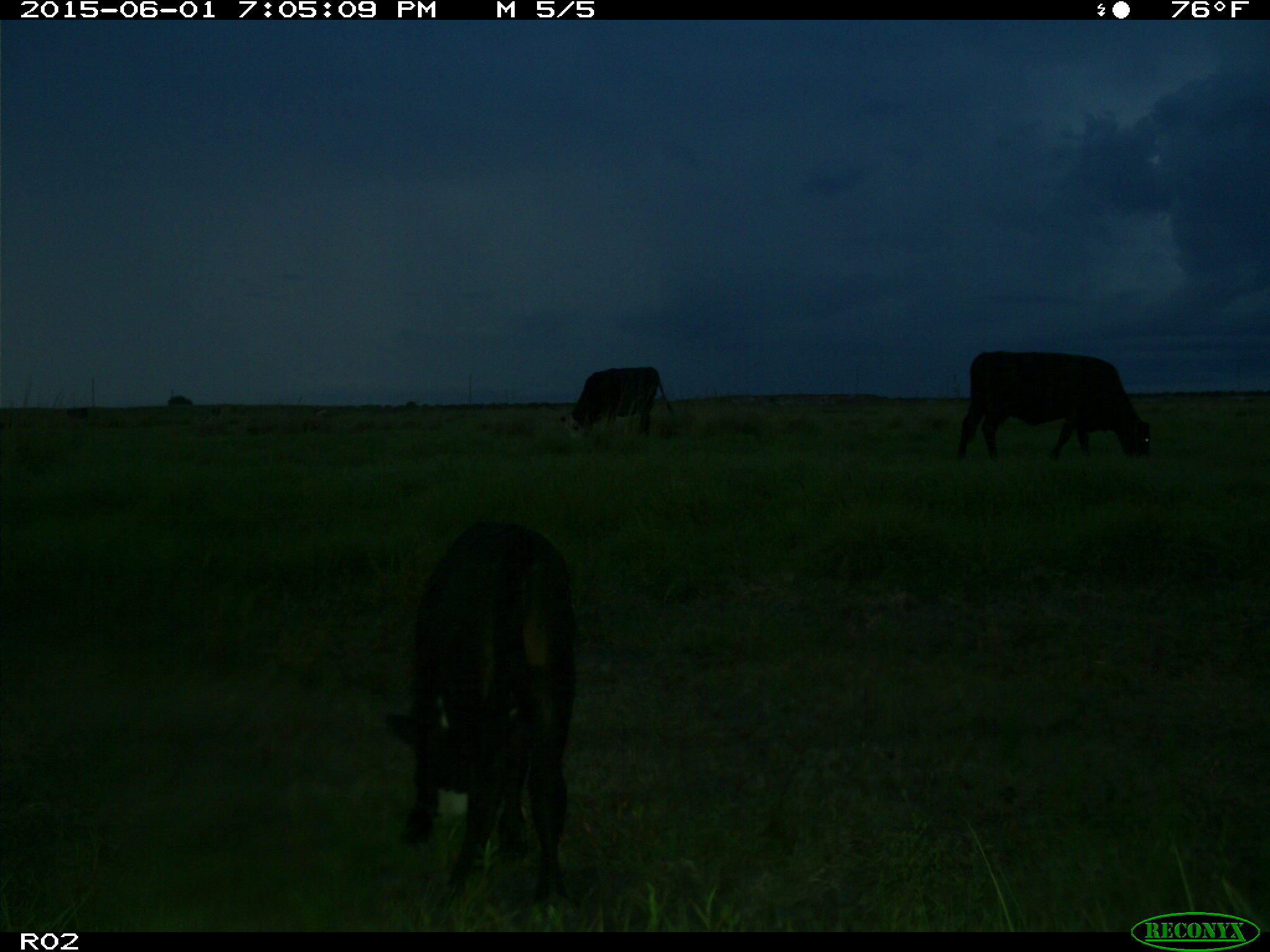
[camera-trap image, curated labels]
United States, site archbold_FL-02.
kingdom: Animalia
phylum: Chordata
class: Mammalia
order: Artiodactyla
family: Bovidae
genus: Bos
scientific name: Bos taurus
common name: domestic cow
Bos taurus (domestic cow).